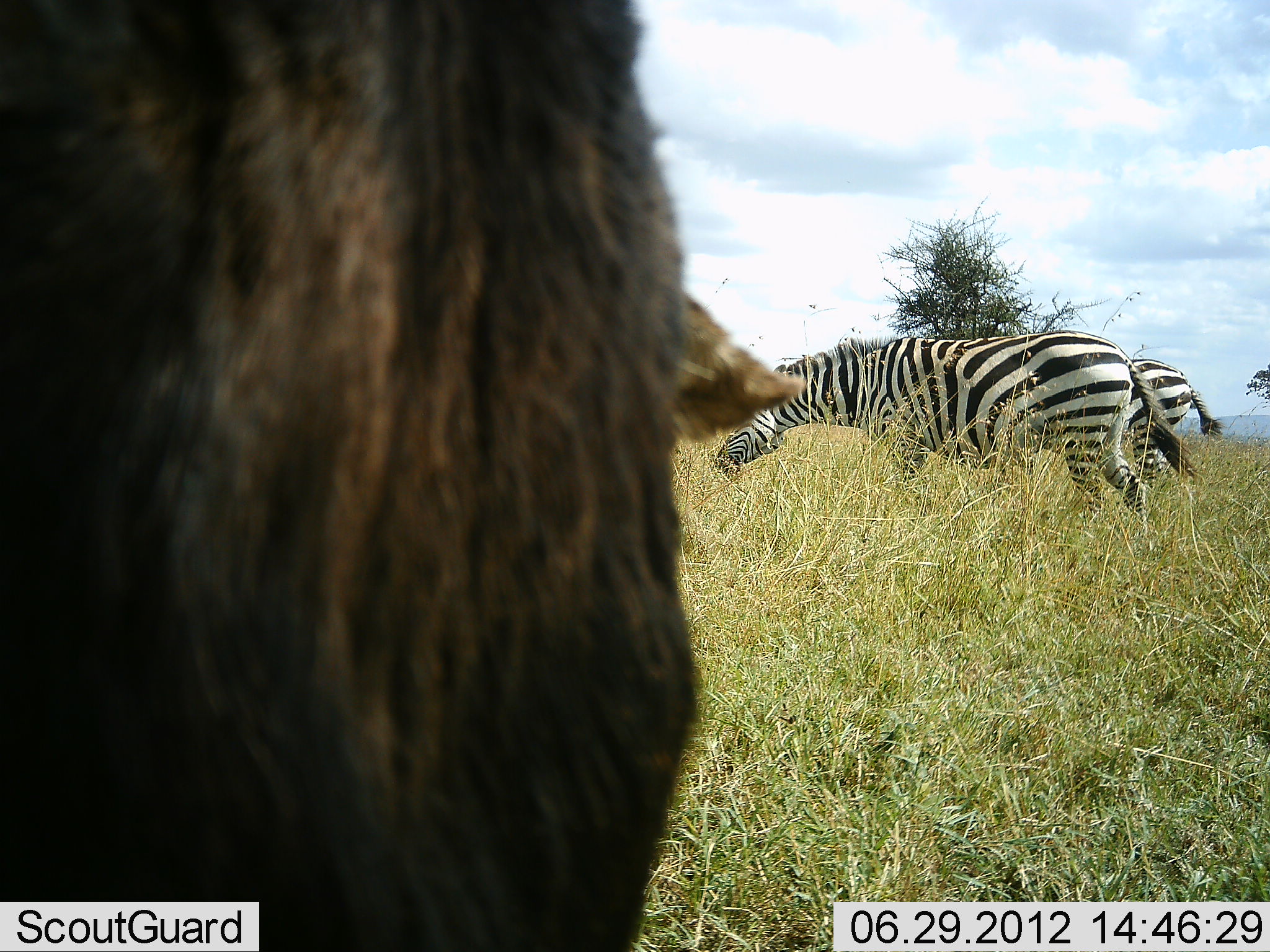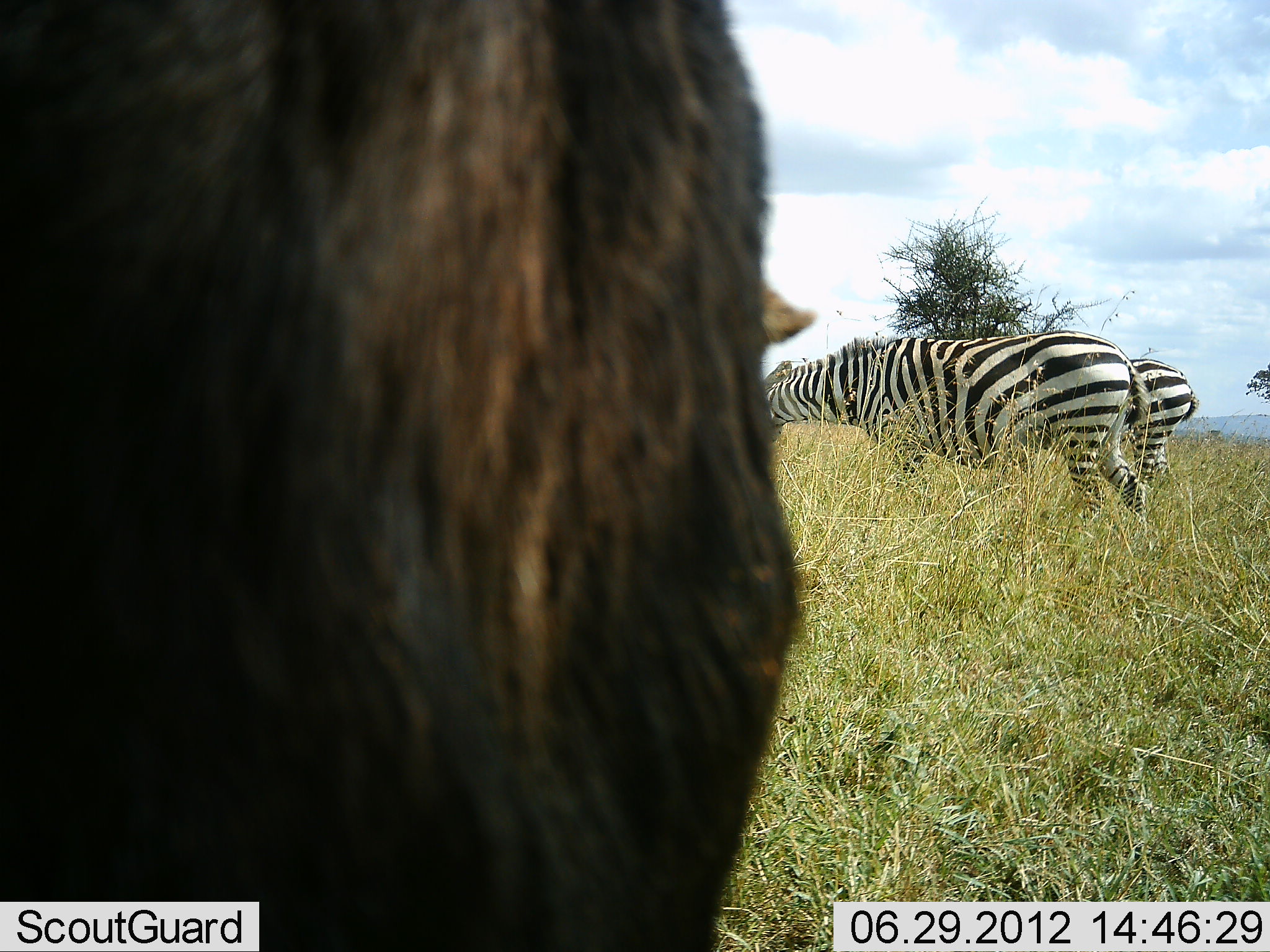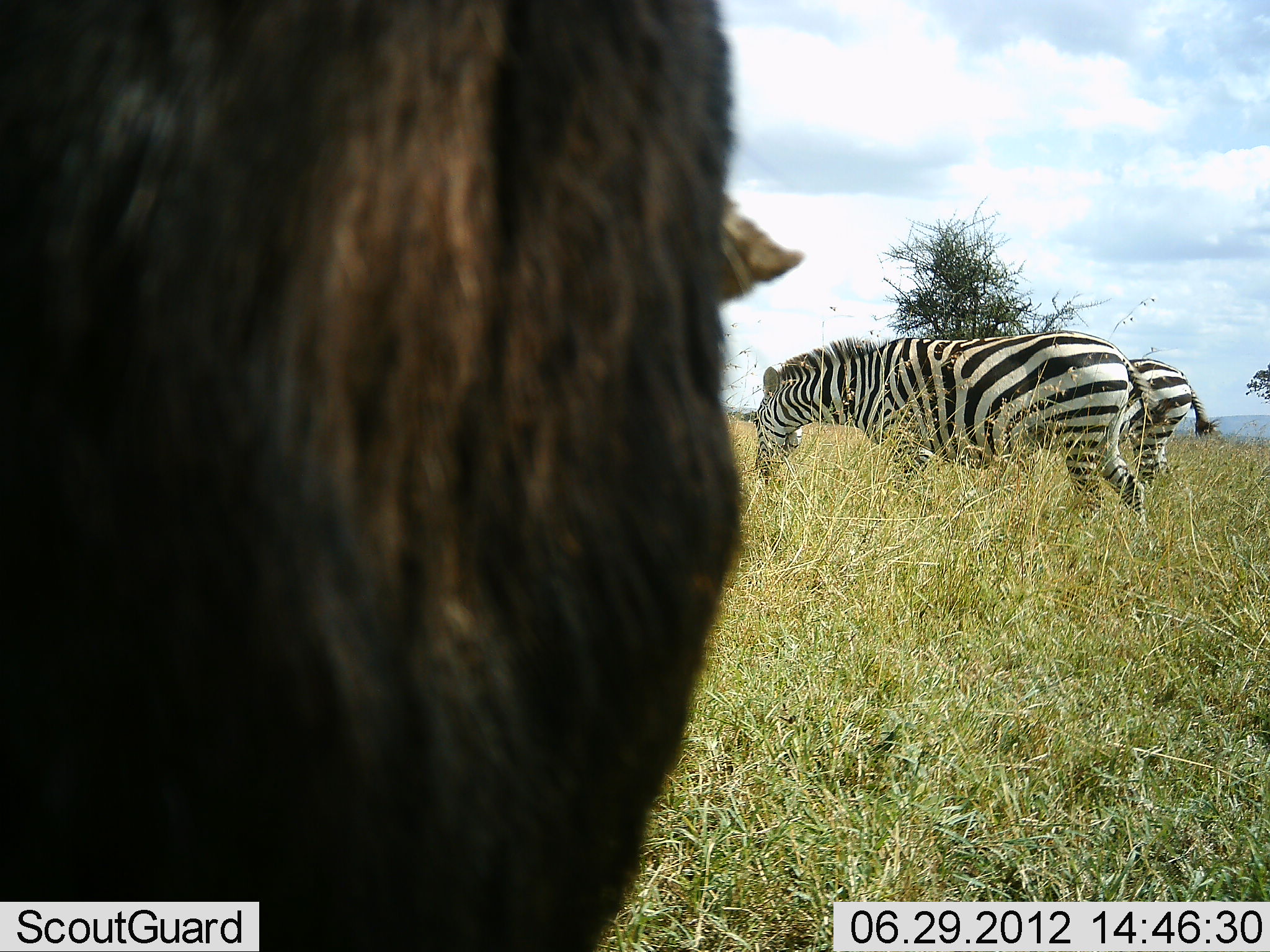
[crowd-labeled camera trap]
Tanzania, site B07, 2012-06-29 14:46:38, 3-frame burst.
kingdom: Animalia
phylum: Chordata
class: Mammalia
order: Artiodactyla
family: Bovidae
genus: Connochaetes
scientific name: Connochaetes taurinus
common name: blue wildebeest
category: wildebeest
Wildebeest (blue wildebeest) (Connochaetes taurinus), count 1. Behavior (volunteer vote fractions): standing 91%, resting 9%, moving 0%, interacting 0%. Young present (vote fraction): 0%. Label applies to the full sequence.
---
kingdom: Animalia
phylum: Chordata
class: Mammalia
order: Perissodactyla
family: Equidae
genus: Equus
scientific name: Equus quagga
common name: plains zebra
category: zebra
Zebra (plains zebra) (Equus quagga), count 2. Behavior (volunteer vote fractions): standing 27%, resting 5%, moving 0%, interacting 0%. Young present (vote fraction): 0%. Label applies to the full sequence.